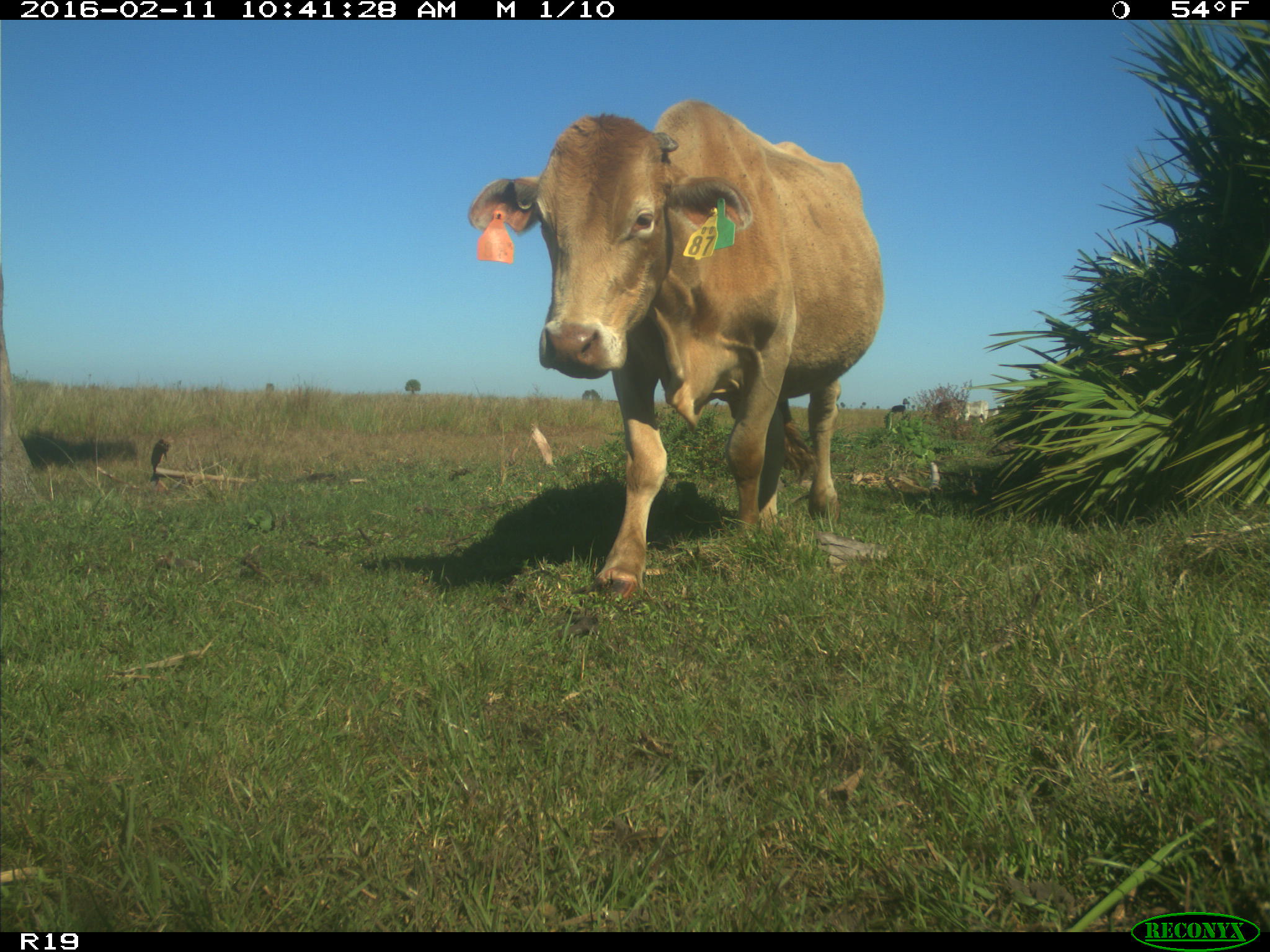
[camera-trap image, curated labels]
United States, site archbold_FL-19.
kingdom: Animalia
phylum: Chordata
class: Mammalia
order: Artiodactyla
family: Bovidae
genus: Bos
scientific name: Bos taurus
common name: domestic cow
Bos taurus (domestic cow).